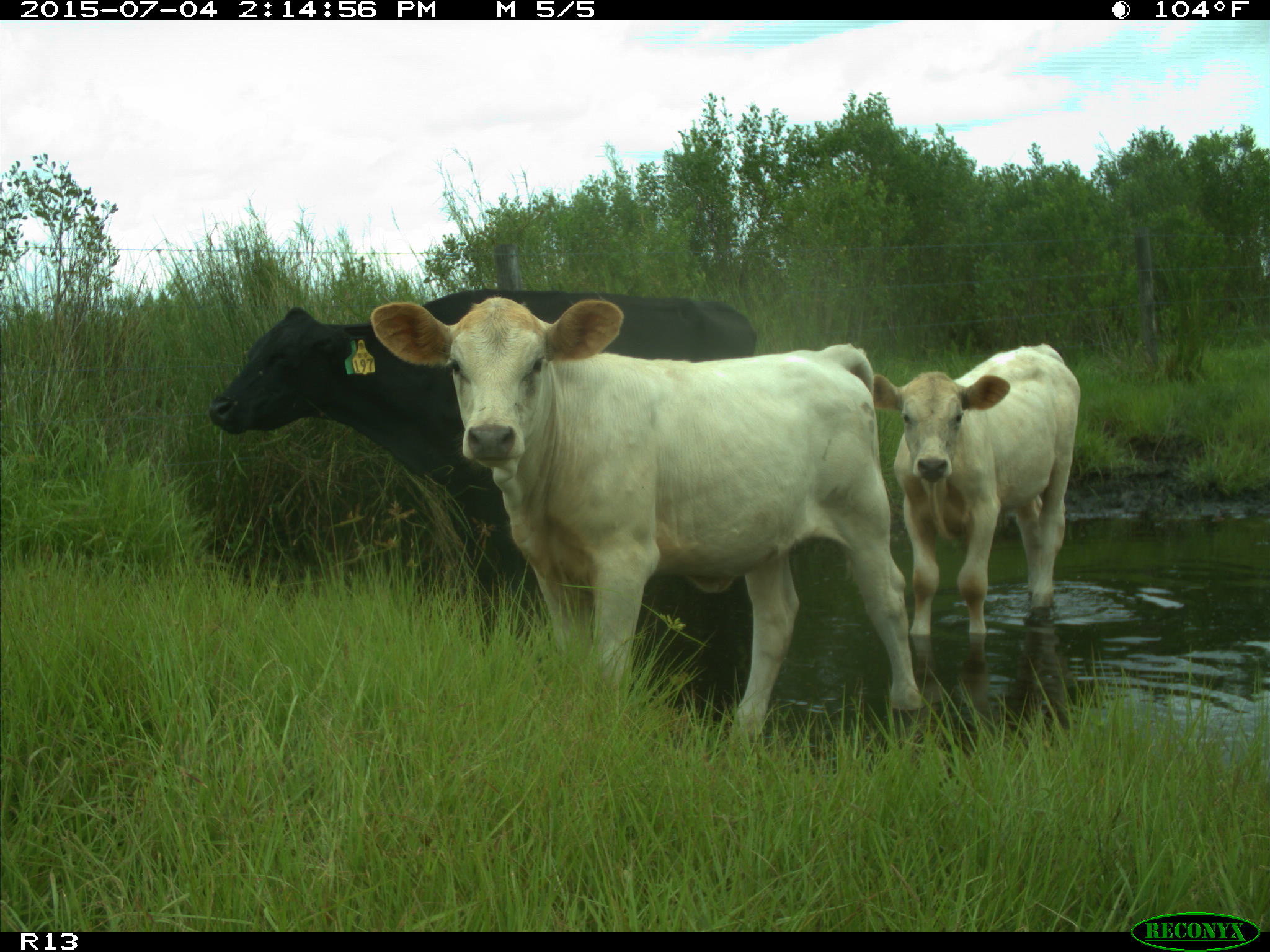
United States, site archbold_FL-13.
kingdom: Animalia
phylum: Chordata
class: Mammalia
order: Artiodactyla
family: Bovidae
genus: Bos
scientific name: Bos taurus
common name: domestic cow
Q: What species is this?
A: Bos taurus (domestic cow).